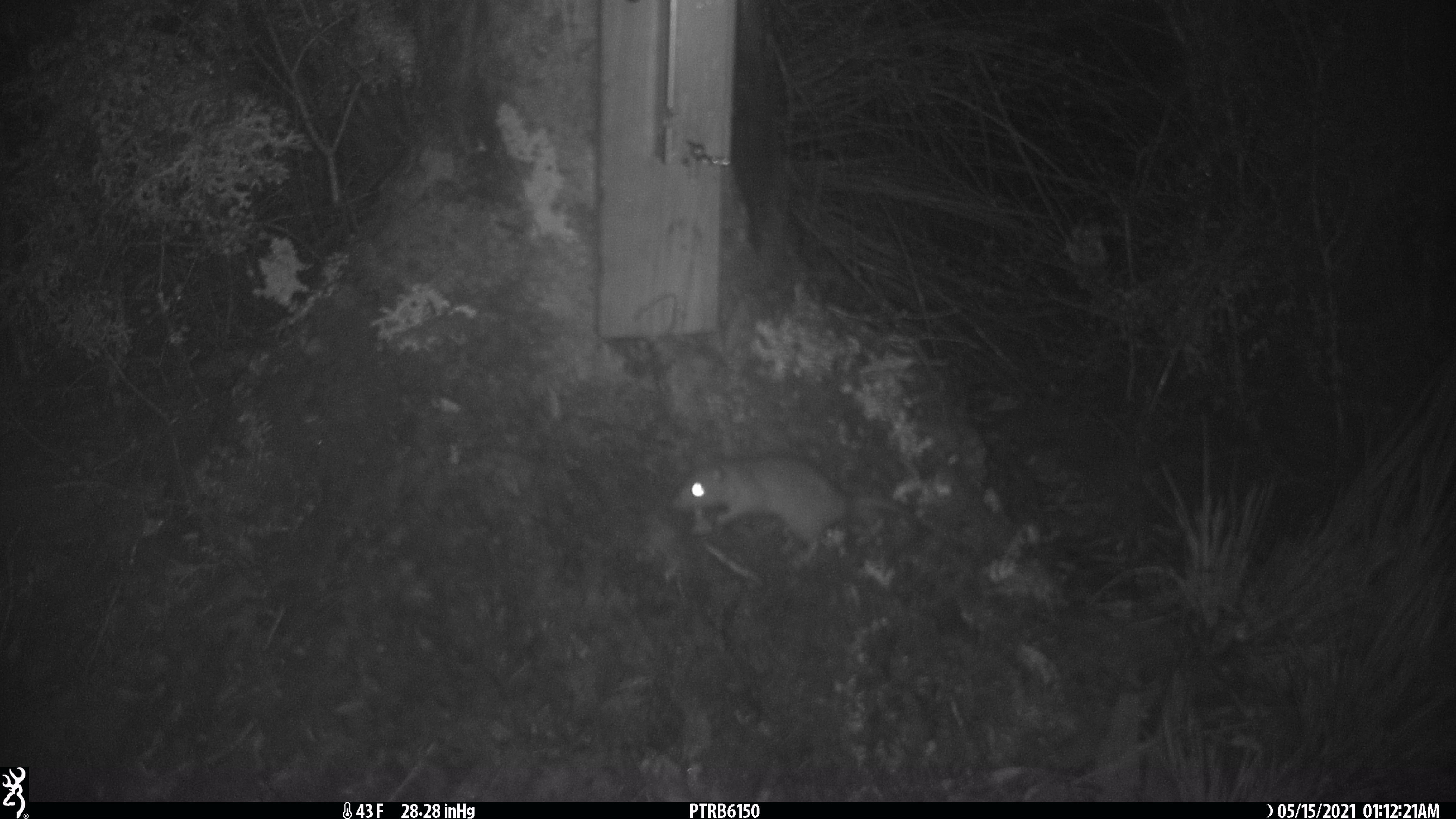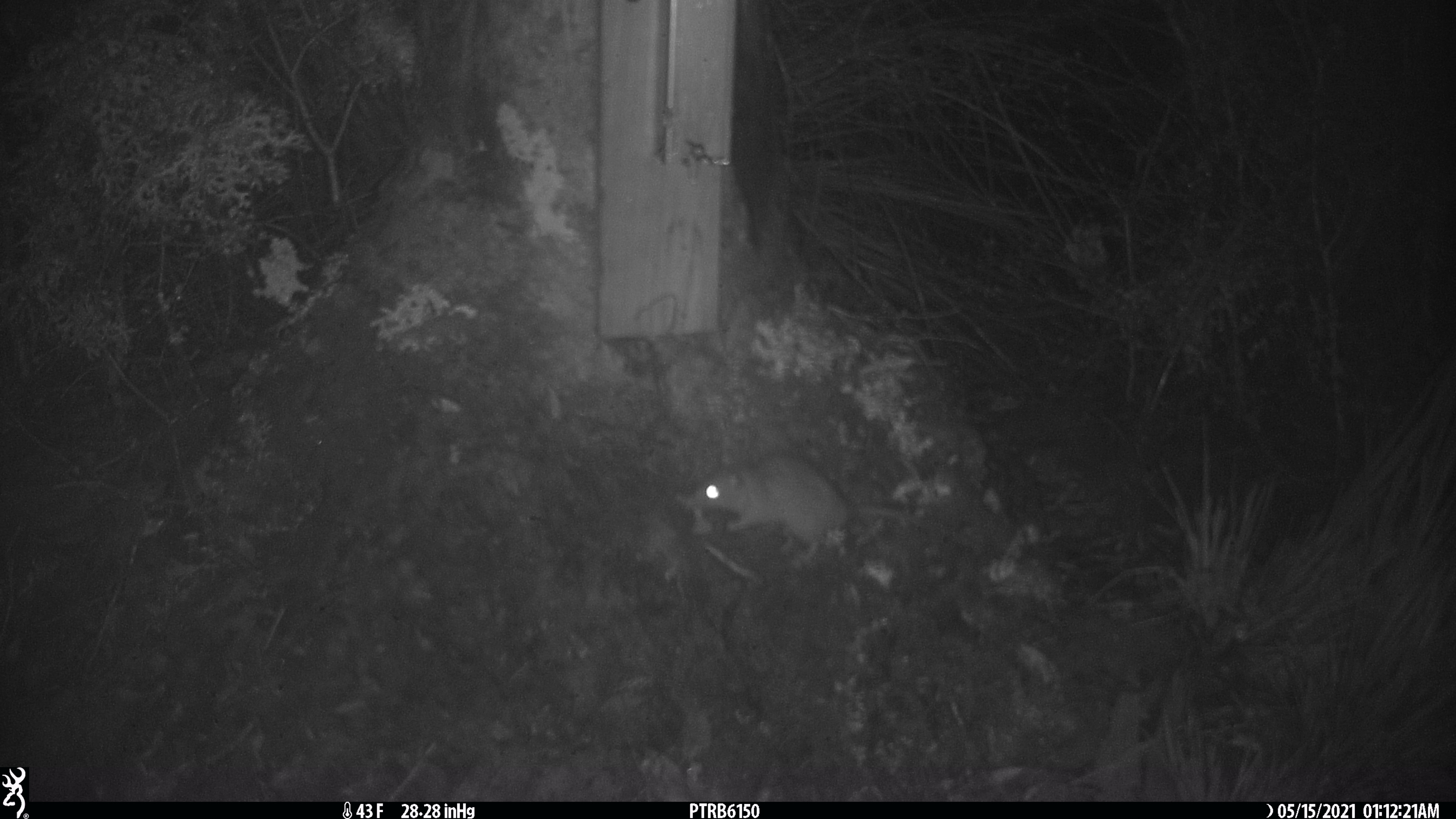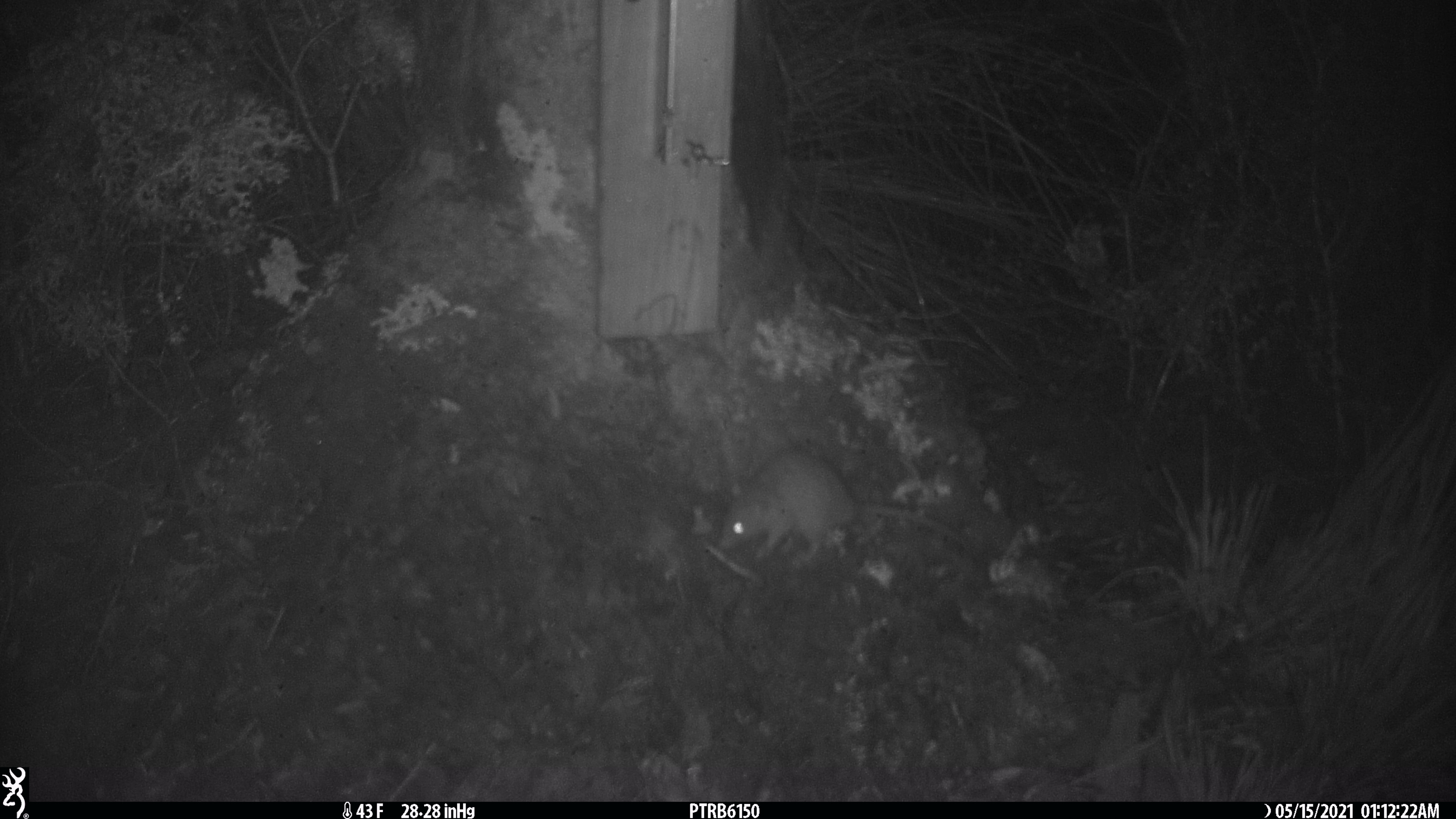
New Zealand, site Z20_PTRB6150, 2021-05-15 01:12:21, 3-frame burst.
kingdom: Animalia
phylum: Chordata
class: Mammalia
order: Rodentia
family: Muridae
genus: Rattus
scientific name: Rattus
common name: rat